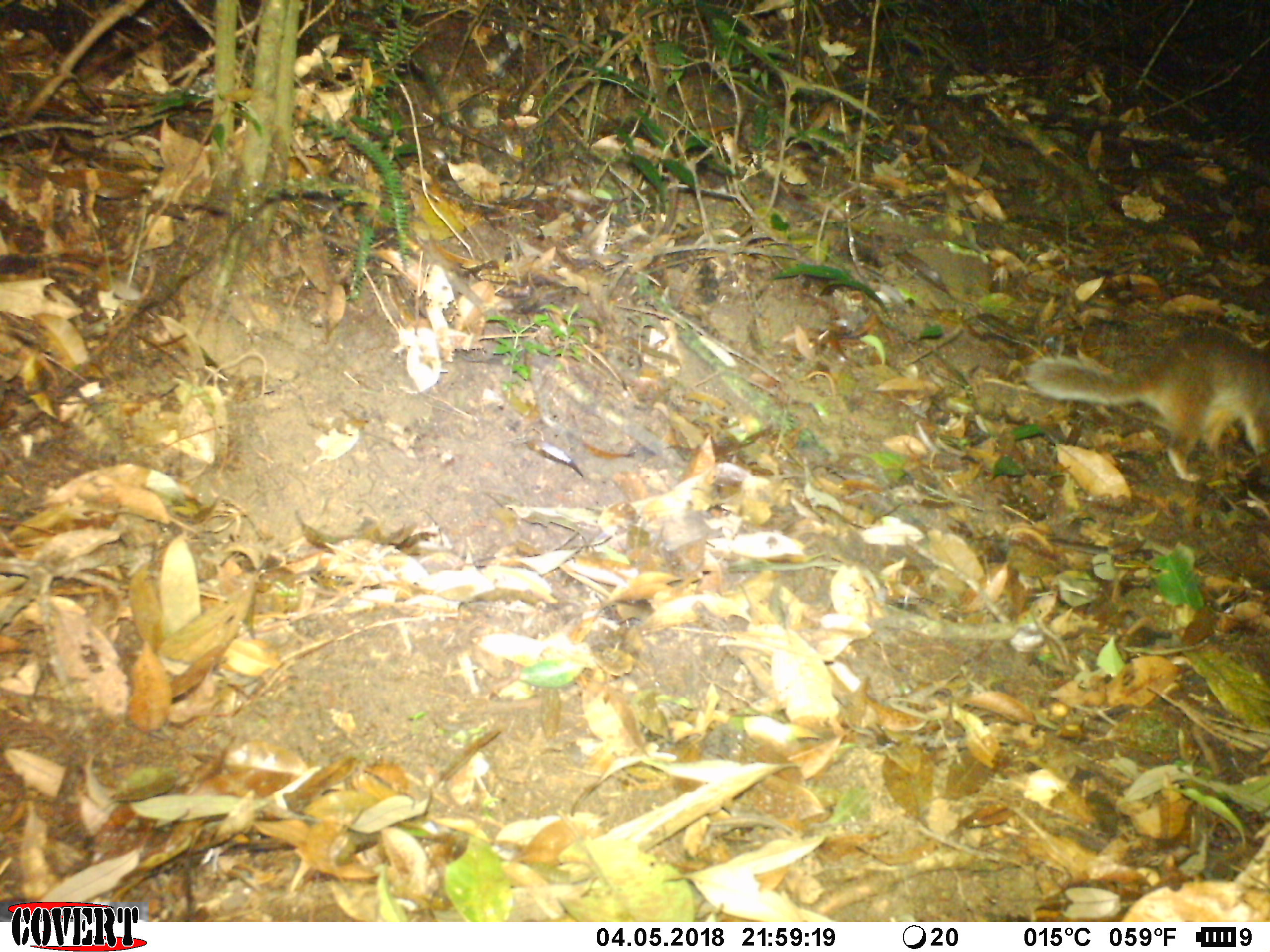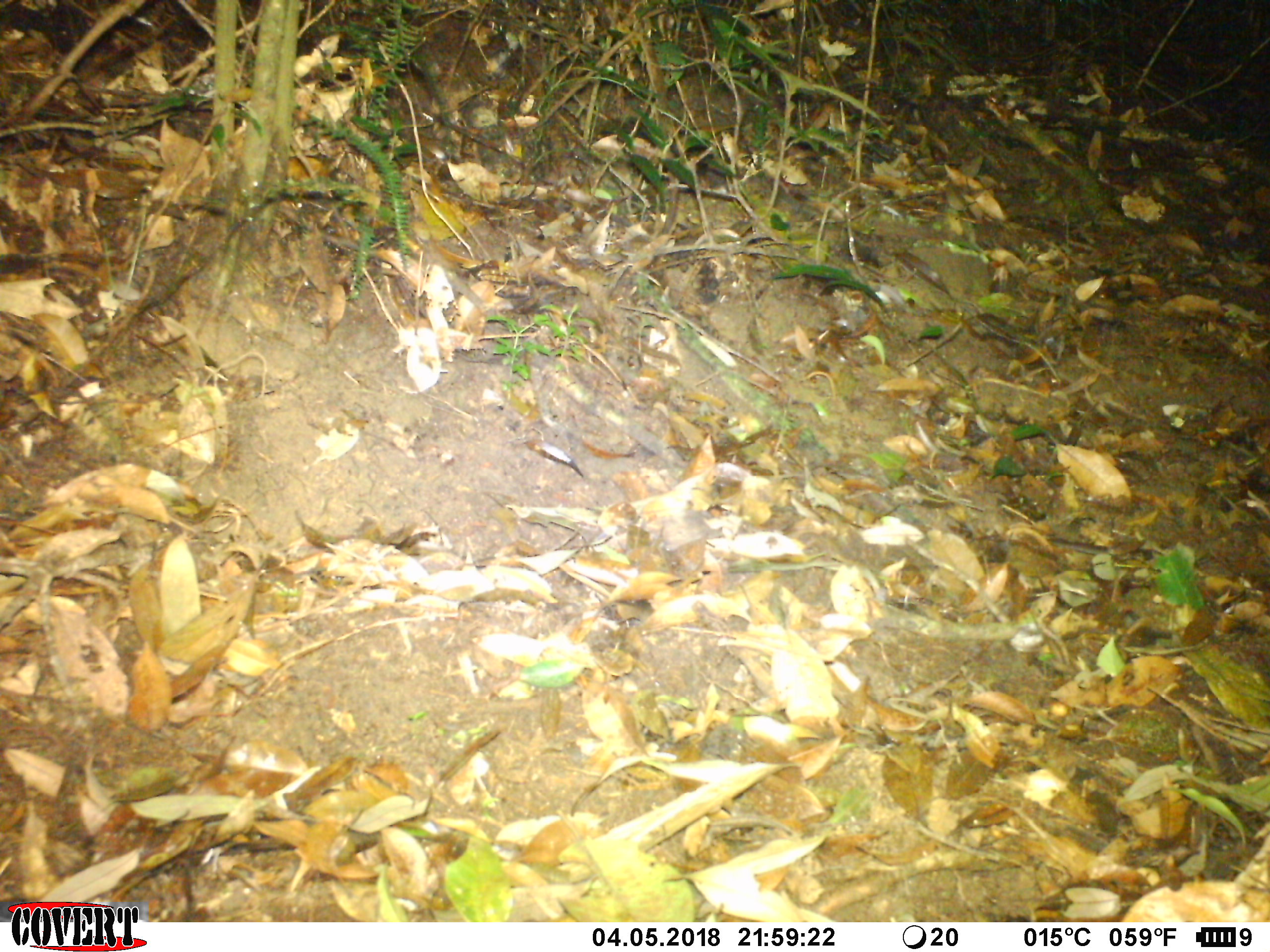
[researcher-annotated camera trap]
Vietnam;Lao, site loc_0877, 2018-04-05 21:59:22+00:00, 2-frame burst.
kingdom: Animalia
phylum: Chordata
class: Mammalia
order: Carnivora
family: Mustelidae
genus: Melogale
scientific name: Melogale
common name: ferret badger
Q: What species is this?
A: Ferret badger (Melogale).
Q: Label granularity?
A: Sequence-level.